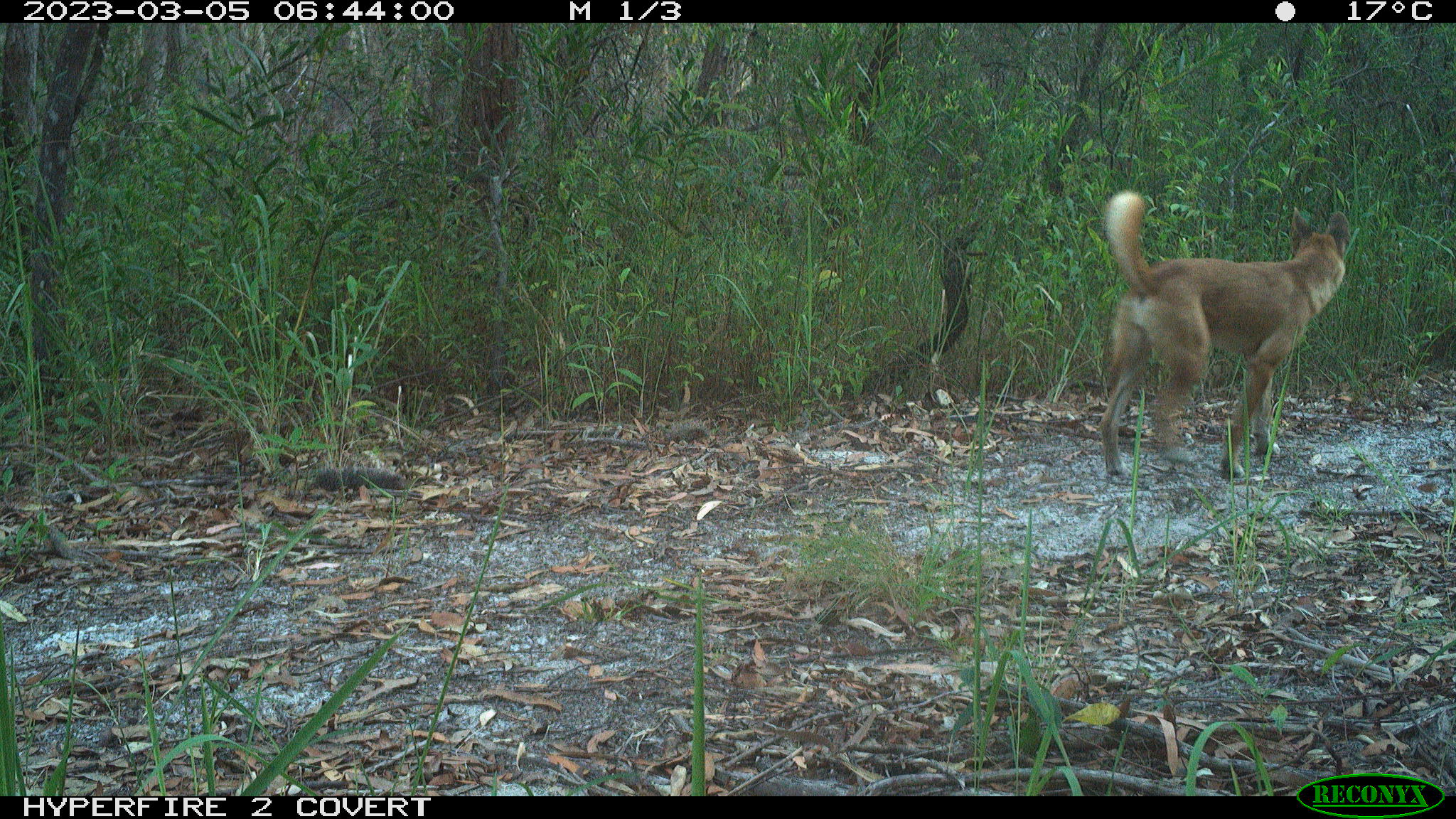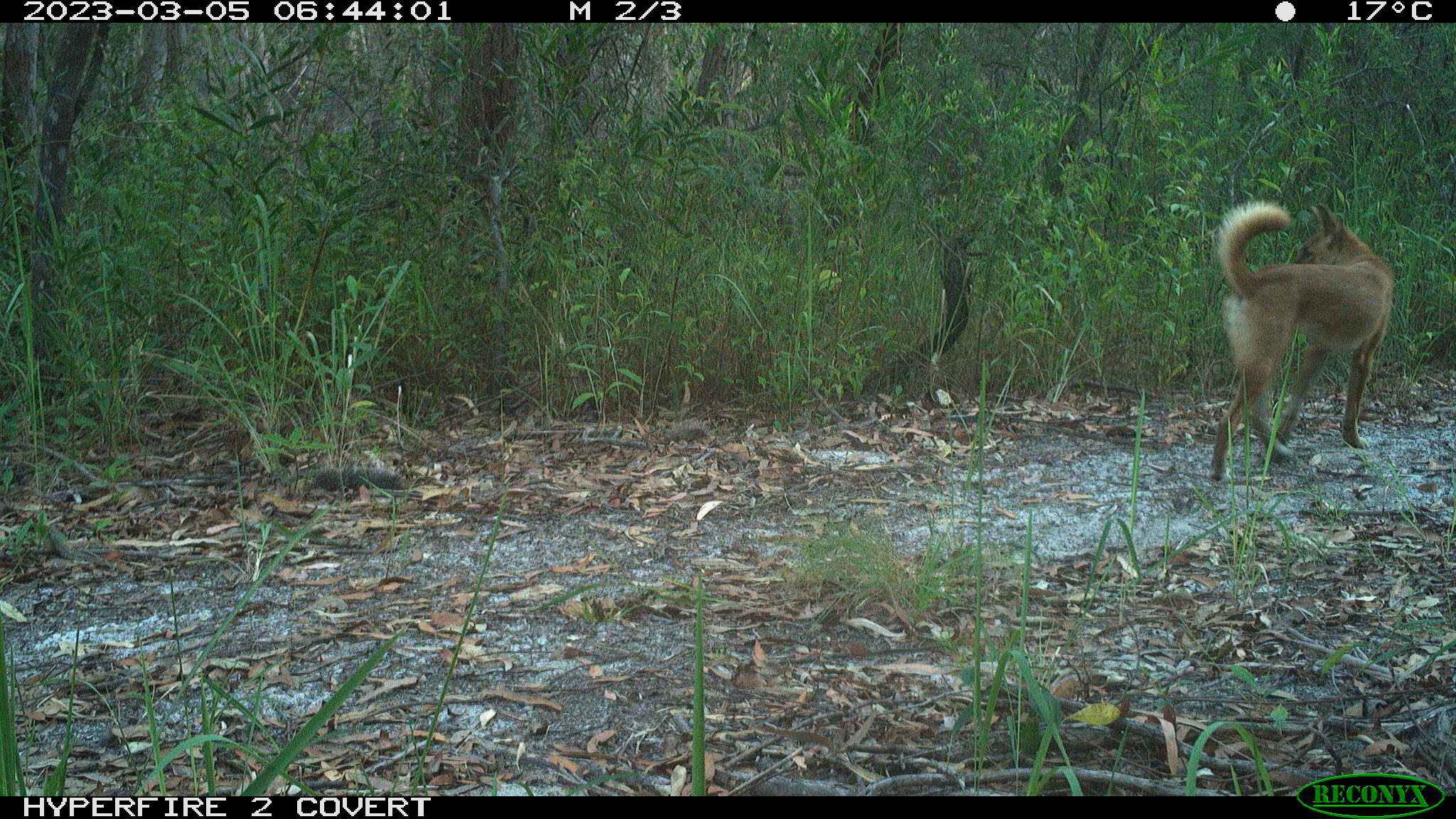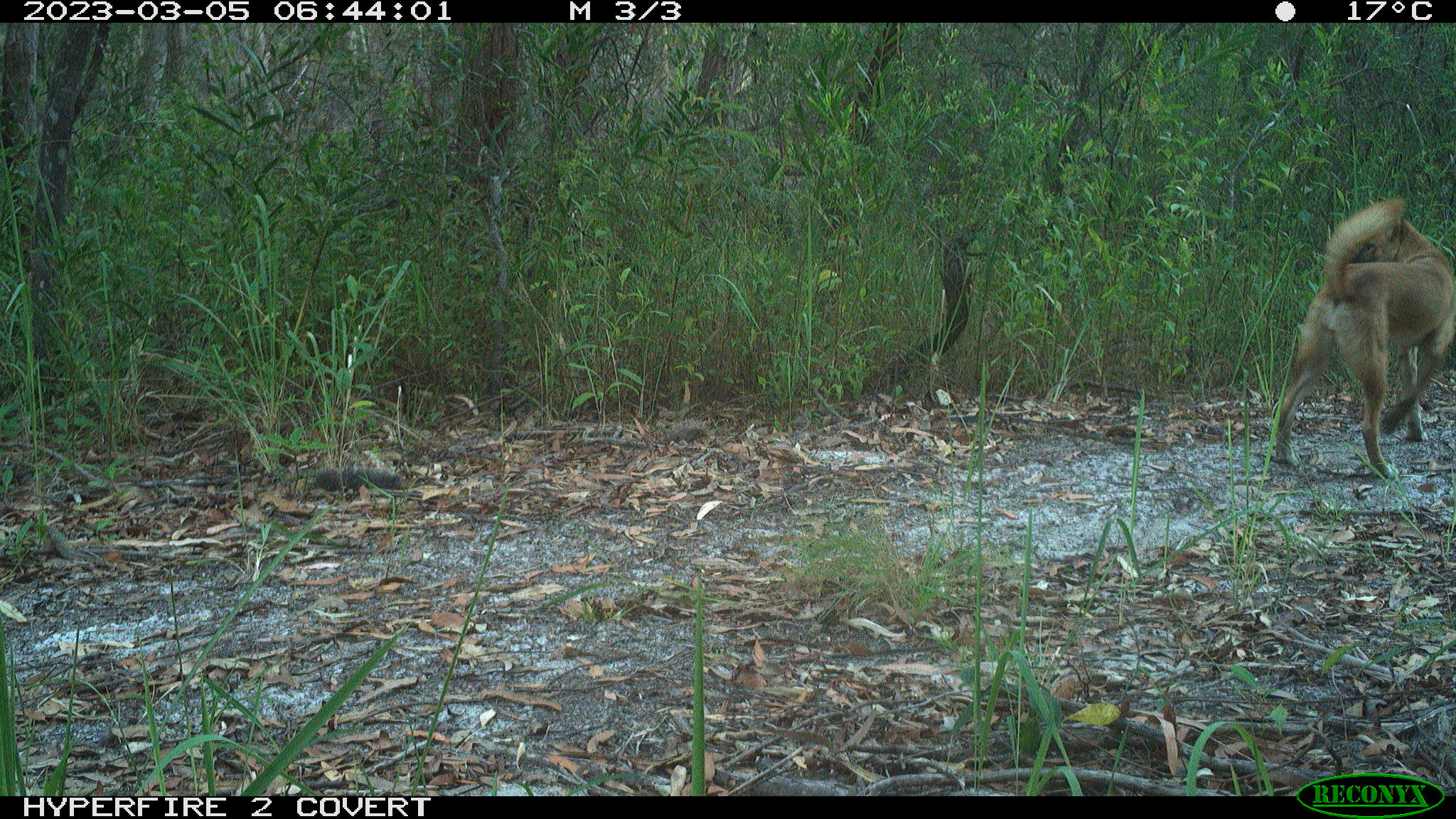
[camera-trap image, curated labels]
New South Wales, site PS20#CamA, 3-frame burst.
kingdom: Animalia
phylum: Chordata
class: Mammalia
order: Carnivora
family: Canidae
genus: Canis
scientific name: Canis familiaris dingo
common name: dingo